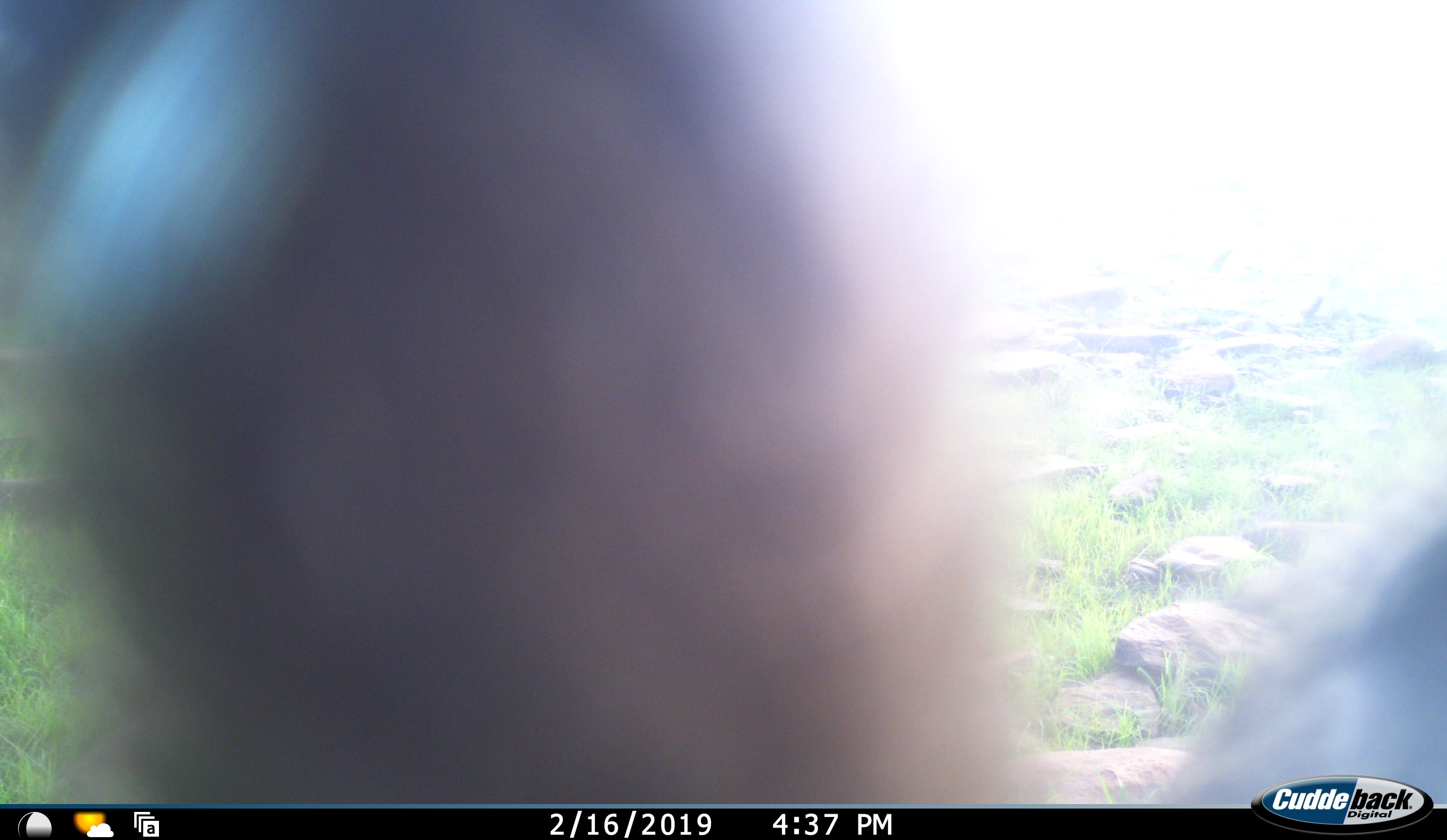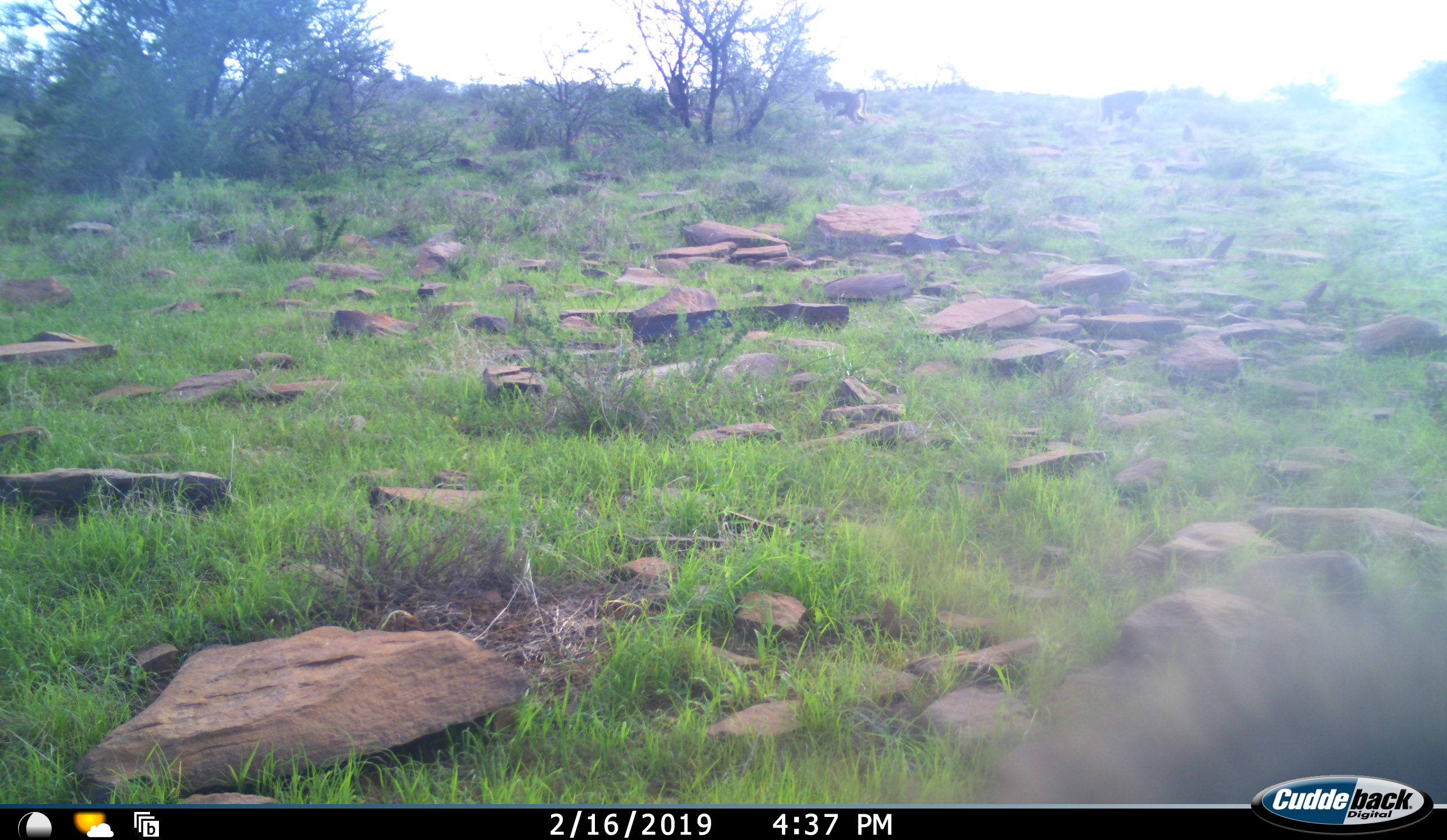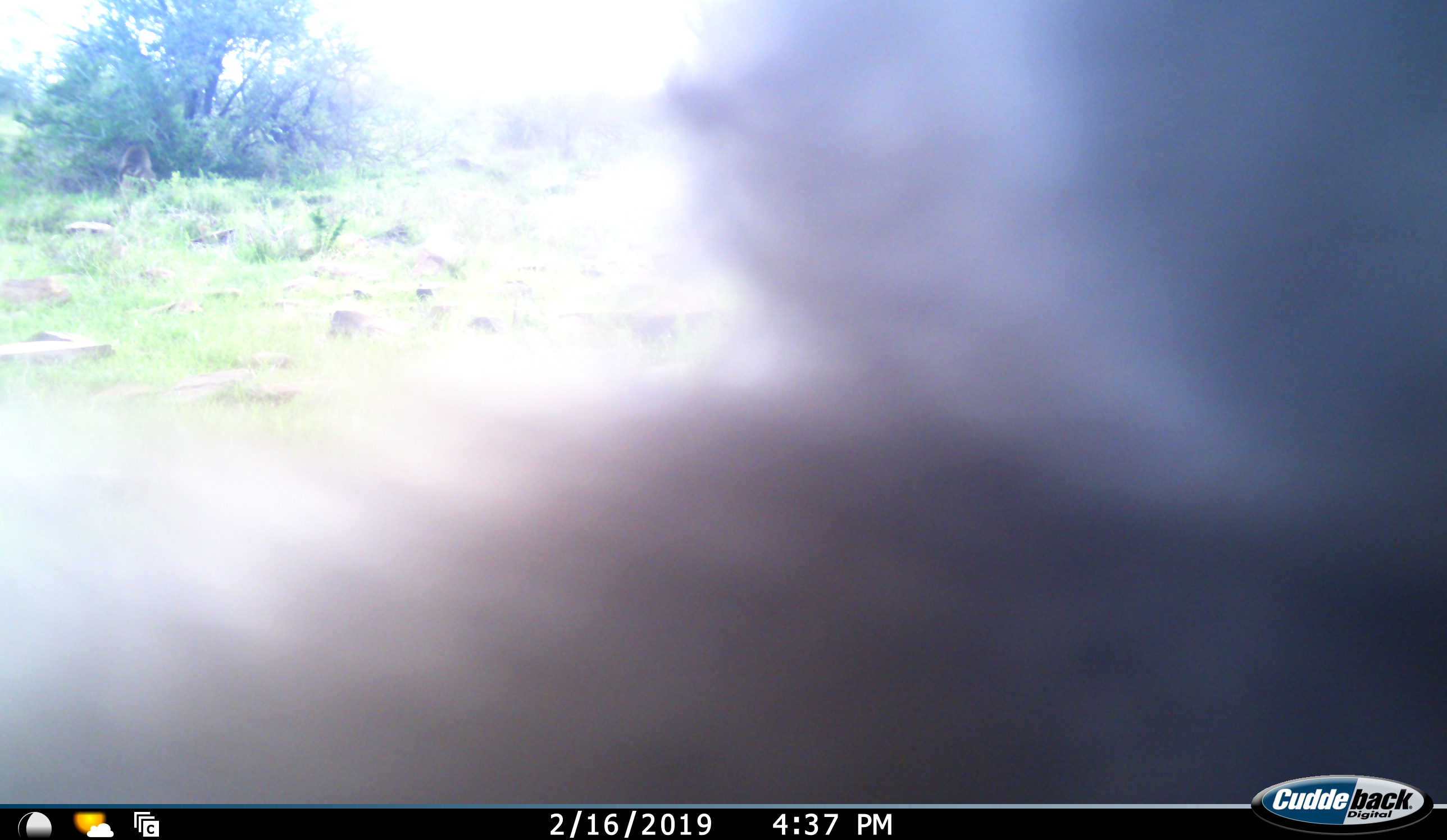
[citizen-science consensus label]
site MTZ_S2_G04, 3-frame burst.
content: unidentified animal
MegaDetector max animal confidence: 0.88